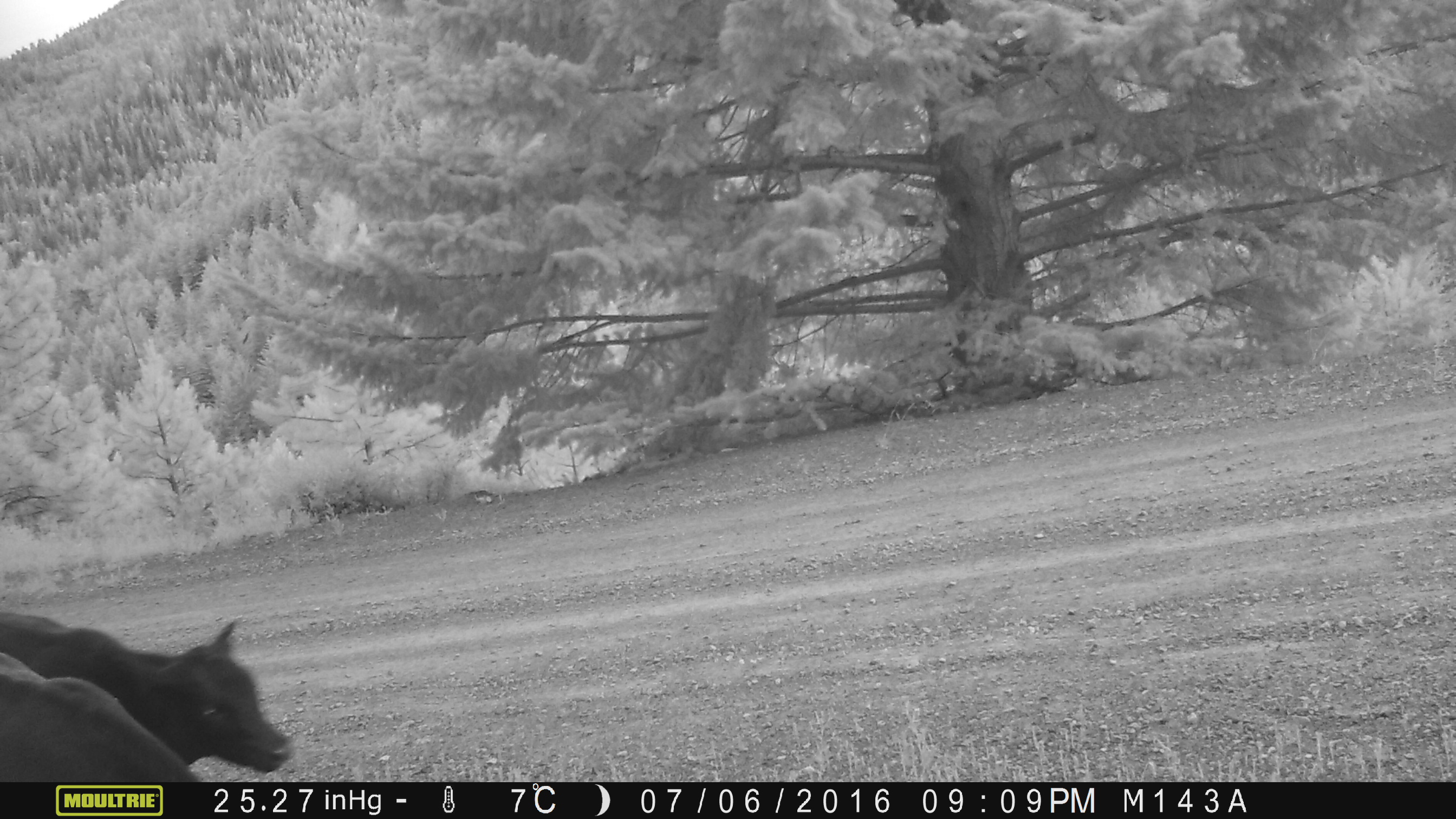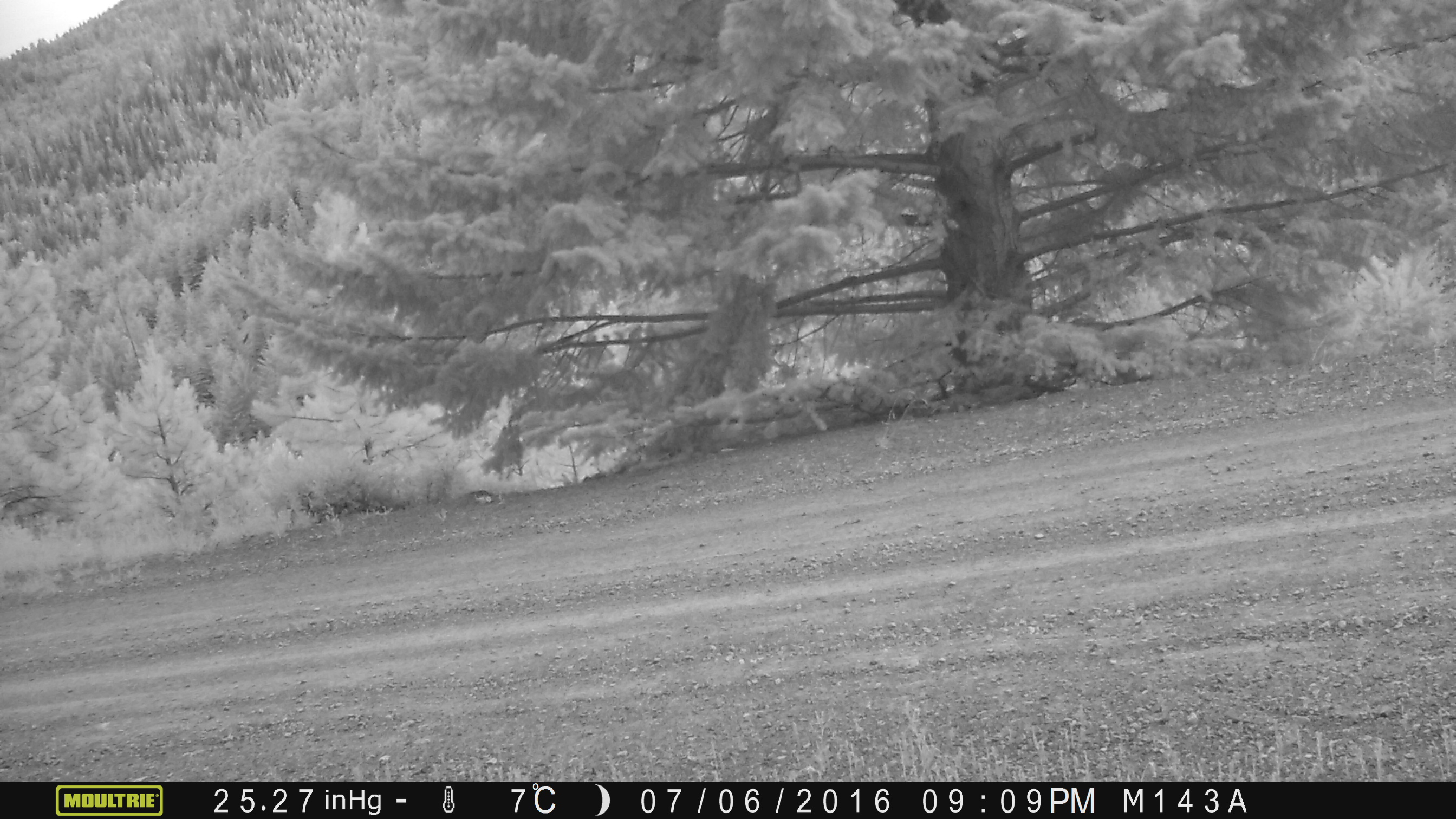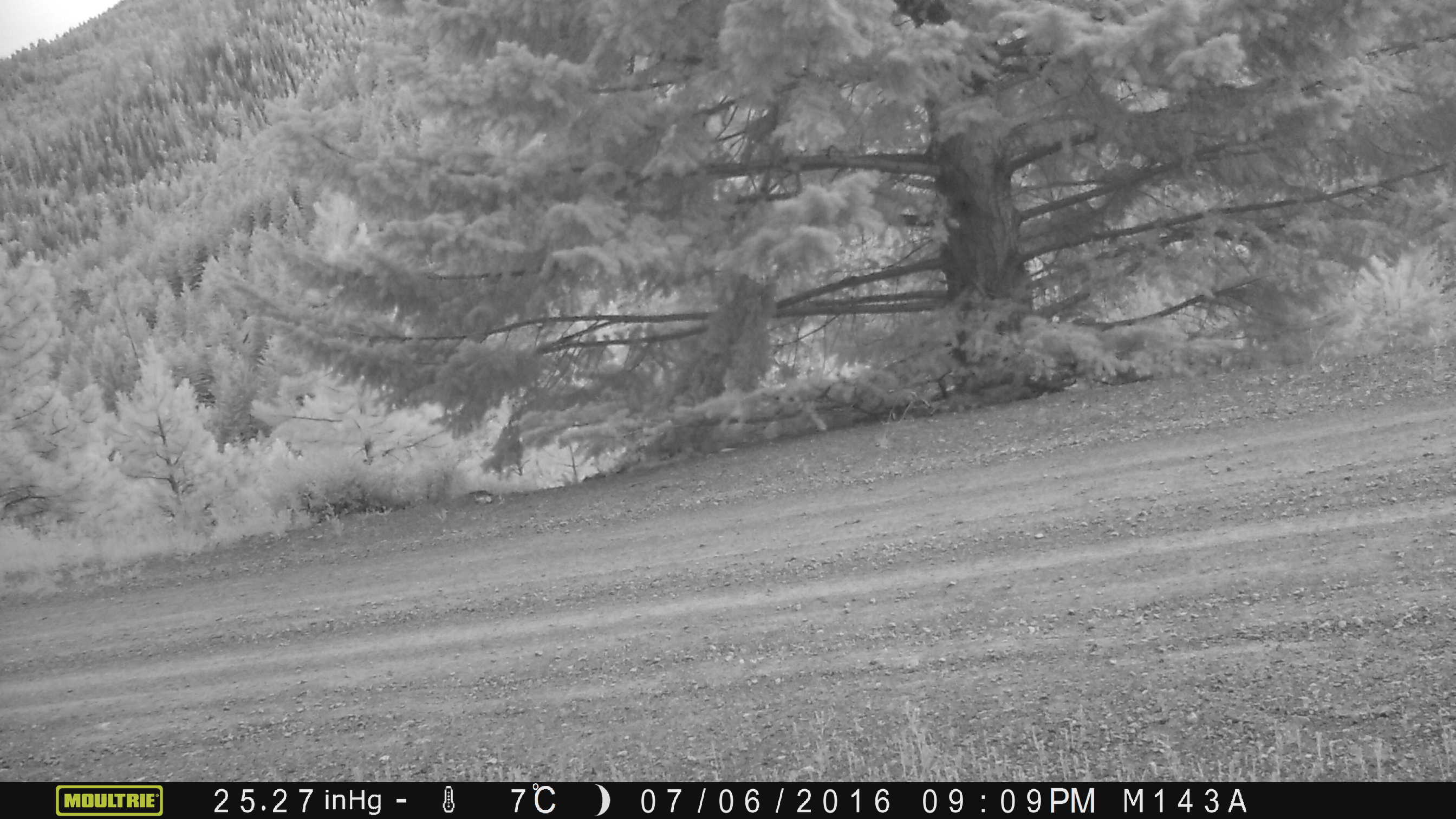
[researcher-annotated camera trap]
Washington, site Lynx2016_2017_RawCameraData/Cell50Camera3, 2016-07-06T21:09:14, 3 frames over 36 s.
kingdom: Animalia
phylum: Chordata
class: Mammalia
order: Artiodactyla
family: Bovidae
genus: Bos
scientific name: Bos taurus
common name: domestic cattle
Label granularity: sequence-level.